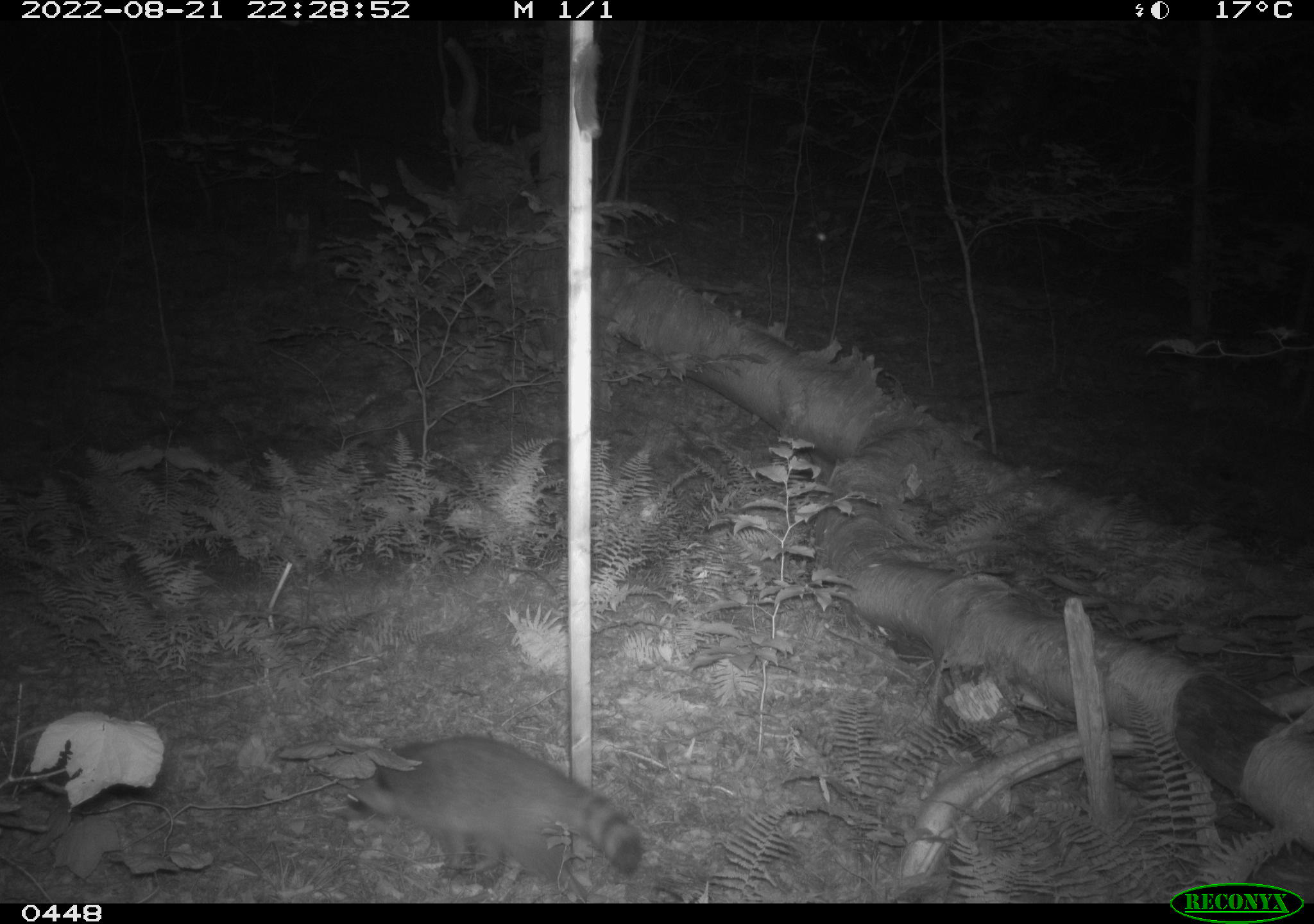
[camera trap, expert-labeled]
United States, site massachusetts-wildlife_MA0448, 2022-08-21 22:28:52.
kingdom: Animalia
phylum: Chordata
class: Mammalia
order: Carnivora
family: Procyonidae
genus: Procyon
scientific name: Procyon lotor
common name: raccoon